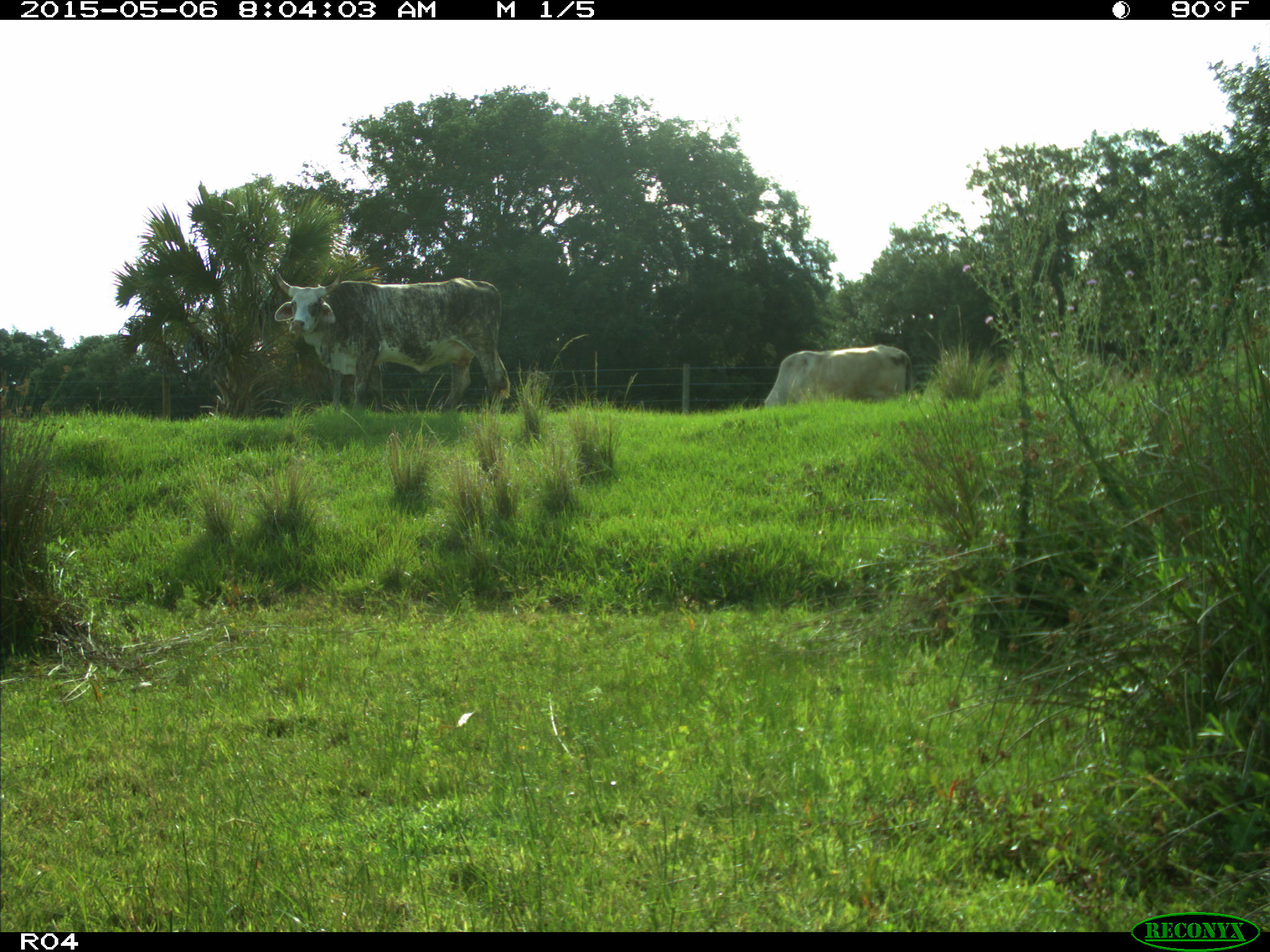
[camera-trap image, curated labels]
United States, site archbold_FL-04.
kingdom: Animalia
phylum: Chordata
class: Mammalia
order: Artiodactyla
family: Bovidae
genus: Bos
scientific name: Bos taurus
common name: domestic cow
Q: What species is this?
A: Bos taurus (domestic cow).